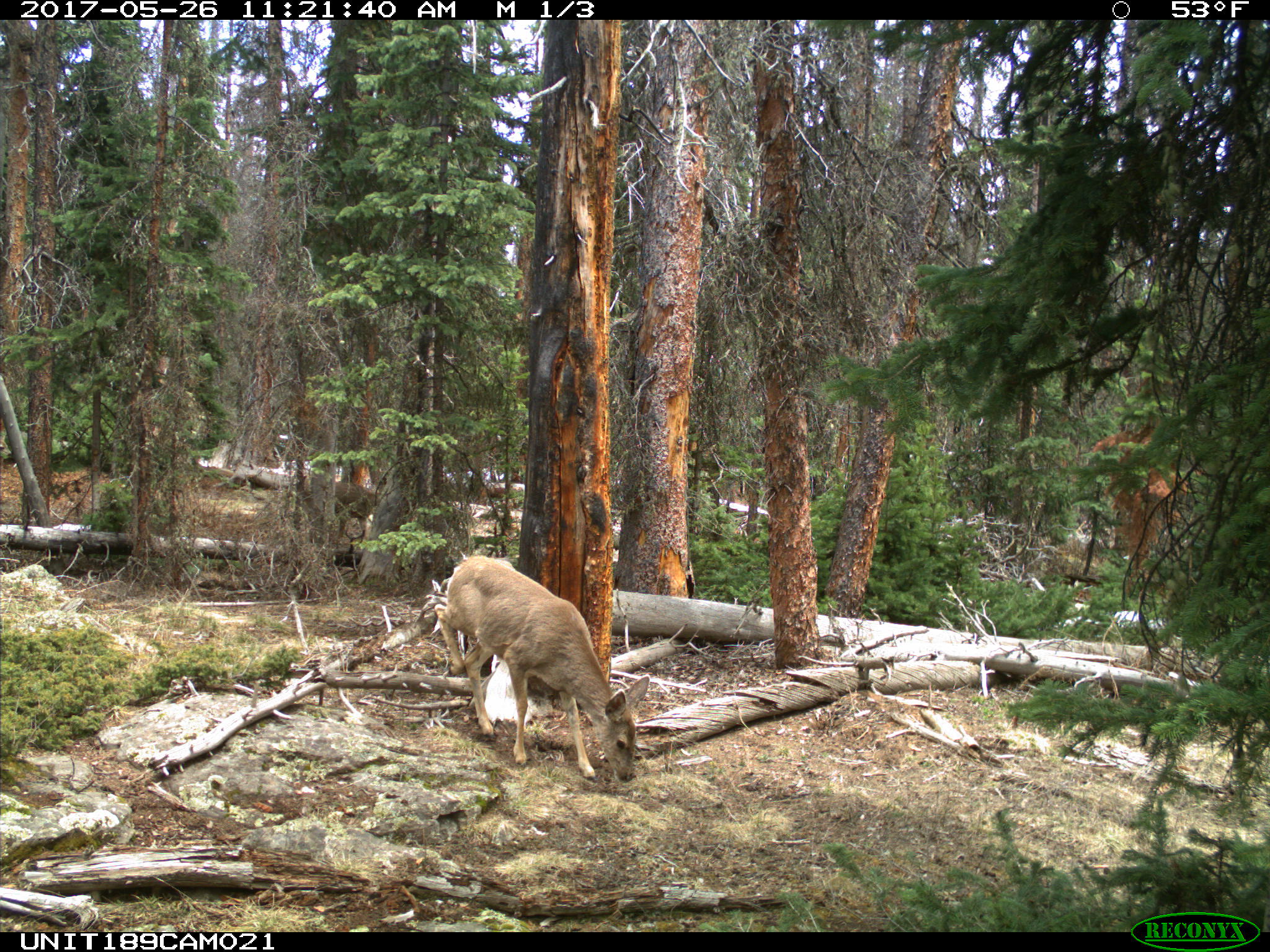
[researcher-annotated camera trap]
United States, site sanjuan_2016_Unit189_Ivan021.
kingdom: Animalia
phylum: Chordata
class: Mammalia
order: Artiodactyla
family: Cervidae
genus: Odocoileus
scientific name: Odocoileus hemionus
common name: mule deer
Odocoileus hemionus (mule deer).